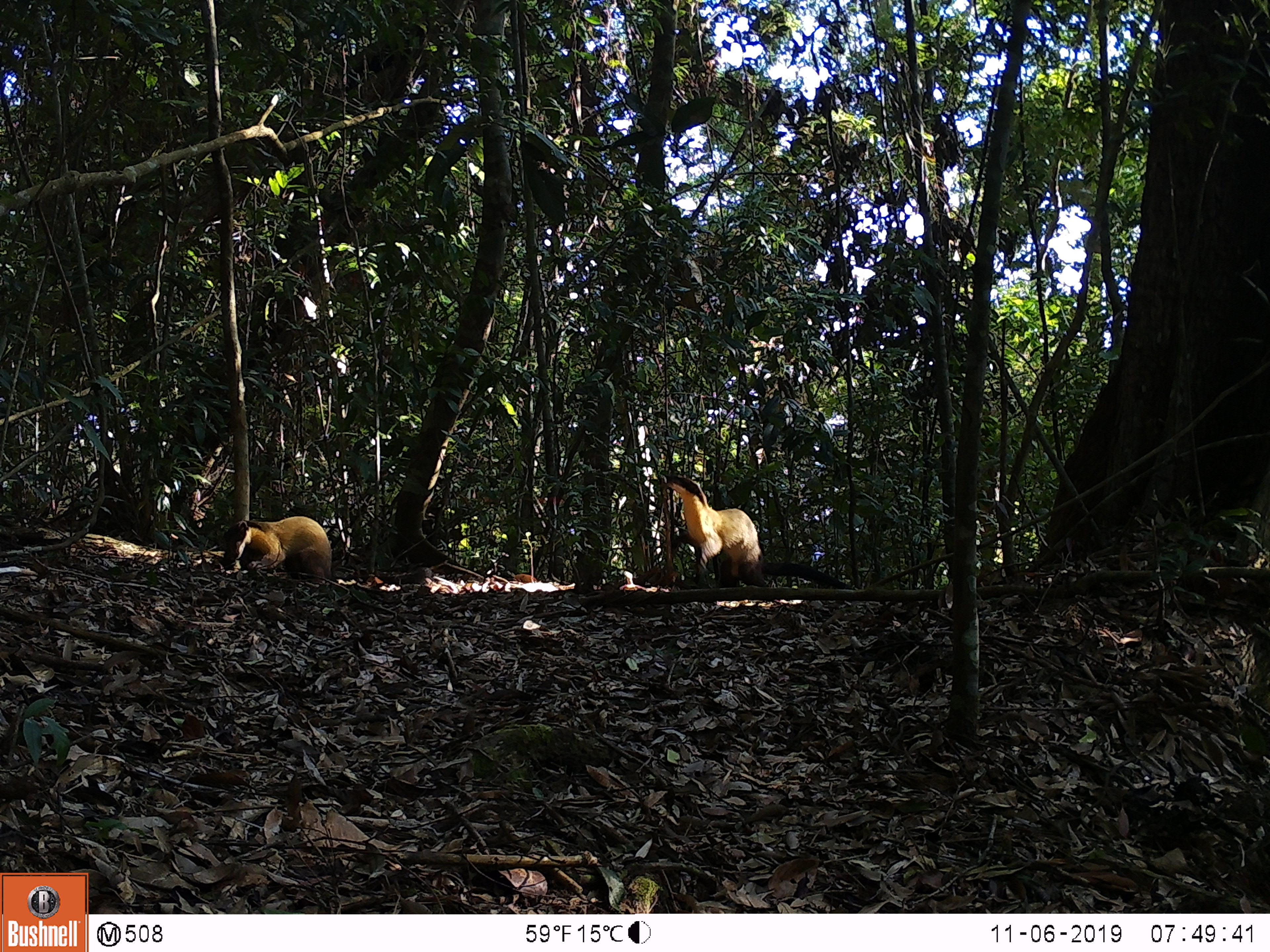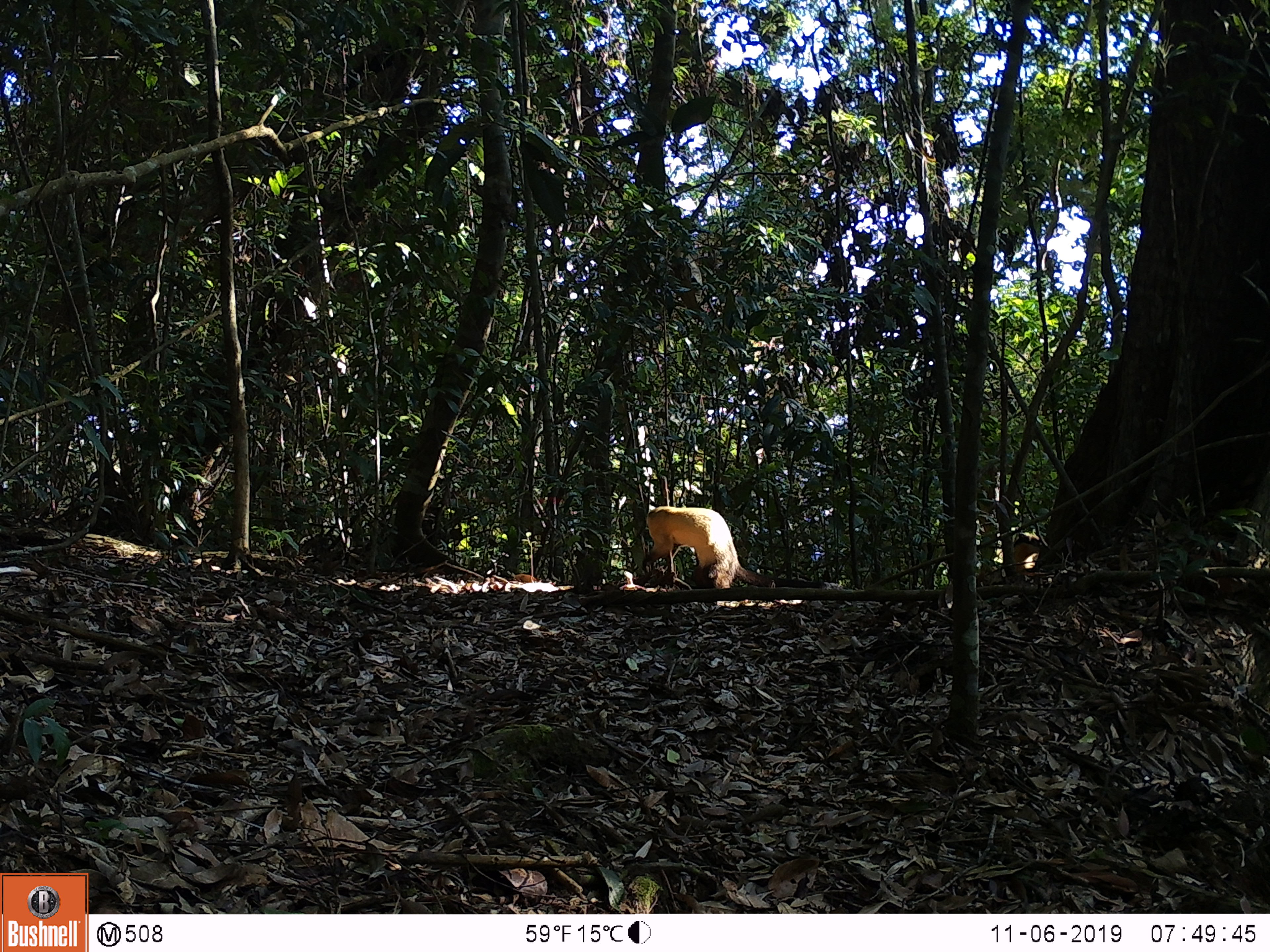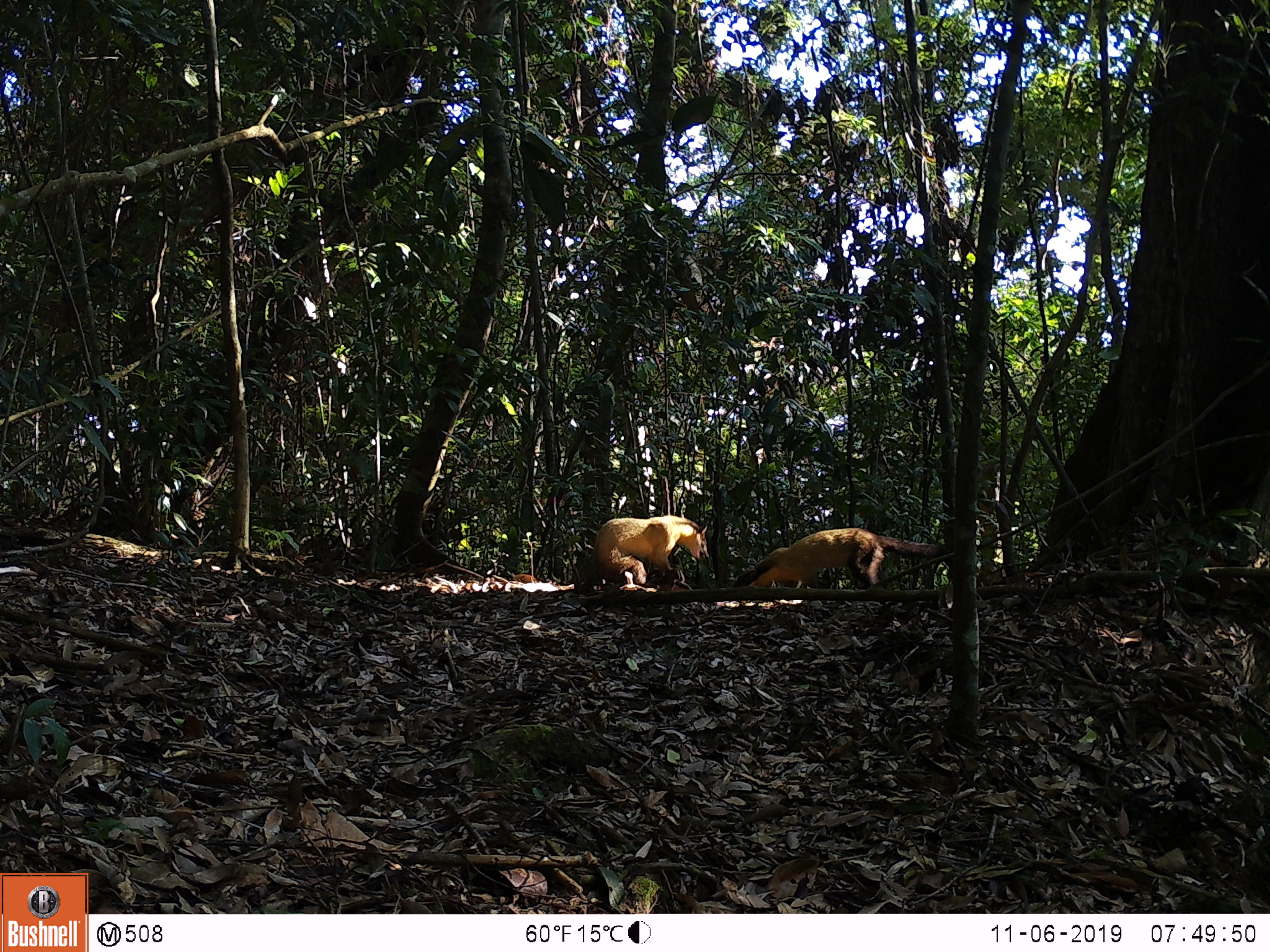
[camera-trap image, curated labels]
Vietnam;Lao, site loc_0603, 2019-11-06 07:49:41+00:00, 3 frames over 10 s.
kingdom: Animalia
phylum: Chordata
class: Mammalia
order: Carnivora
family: Mustelidae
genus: Martes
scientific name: Martes flavigula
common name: yellow-throated marten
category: yellow throated marten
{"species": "yellow throated marten (yellow-throated marten) (Martes flavigula)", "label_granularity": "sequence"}